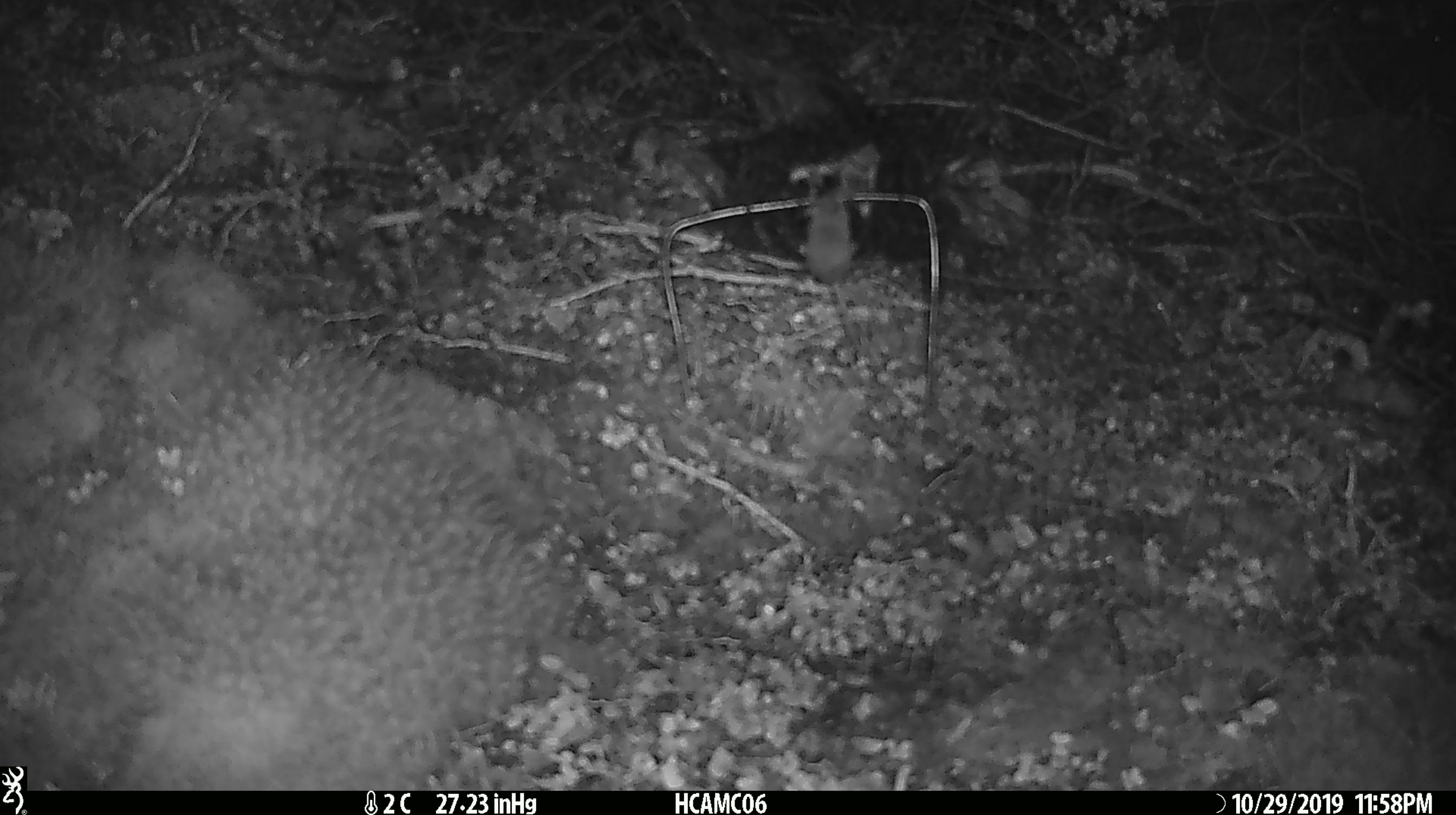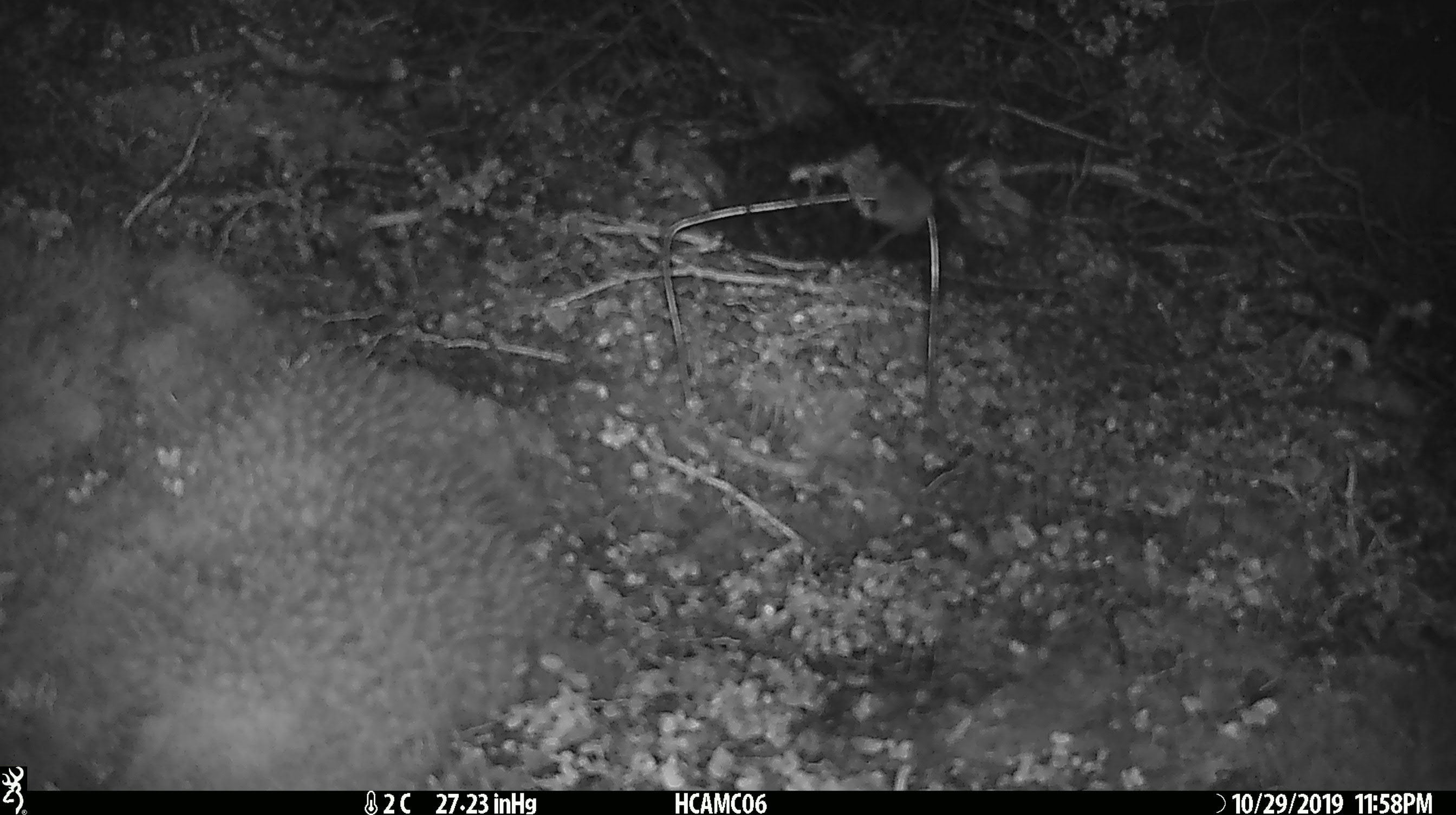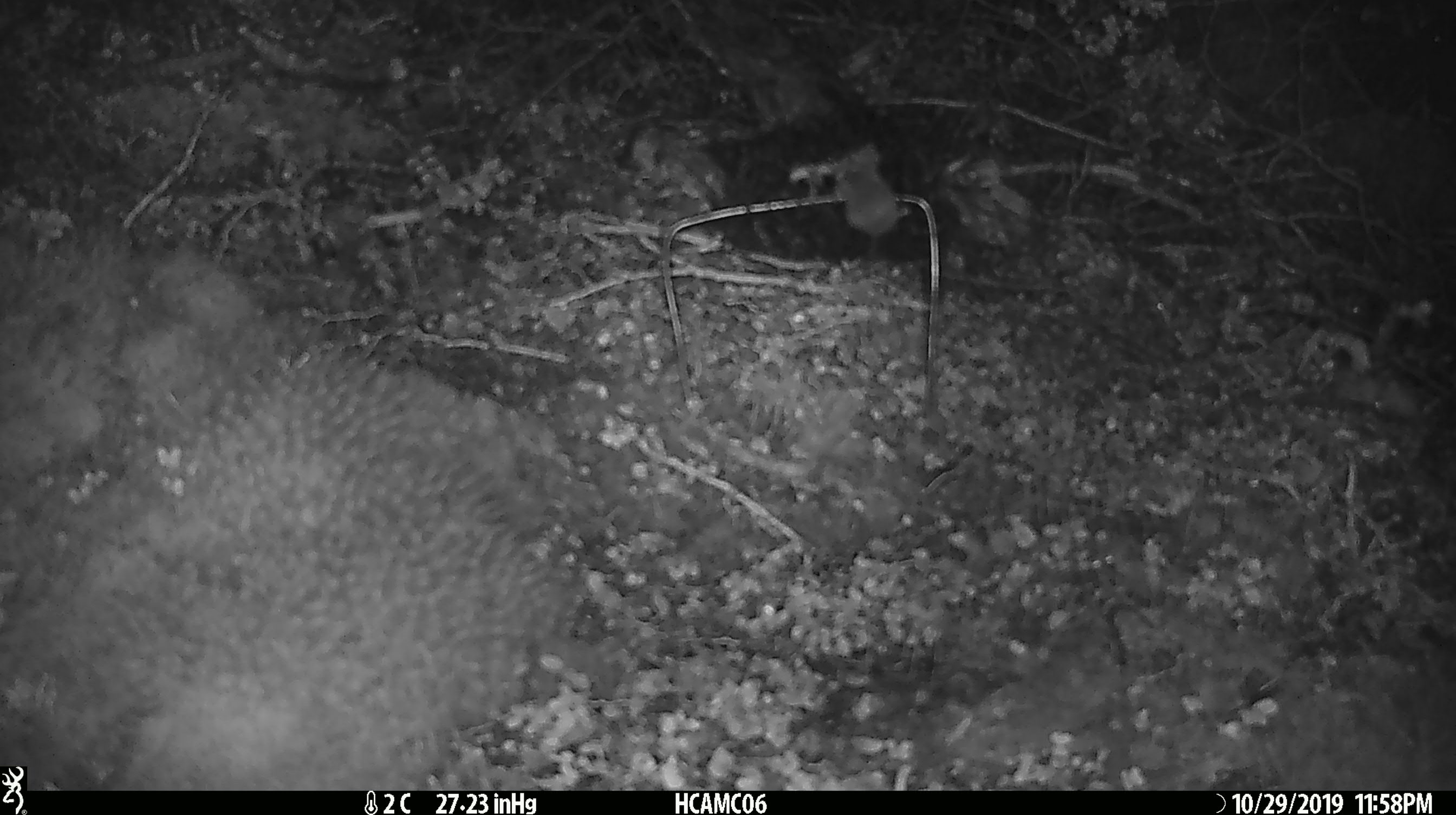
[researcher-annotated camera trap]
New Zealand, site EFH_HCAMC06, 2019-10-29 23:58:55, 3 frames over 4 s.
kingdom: Animalia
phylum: Chordata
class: Mammalia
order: Rodentia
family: Muridae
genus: Mus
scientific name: Mus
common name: mouse